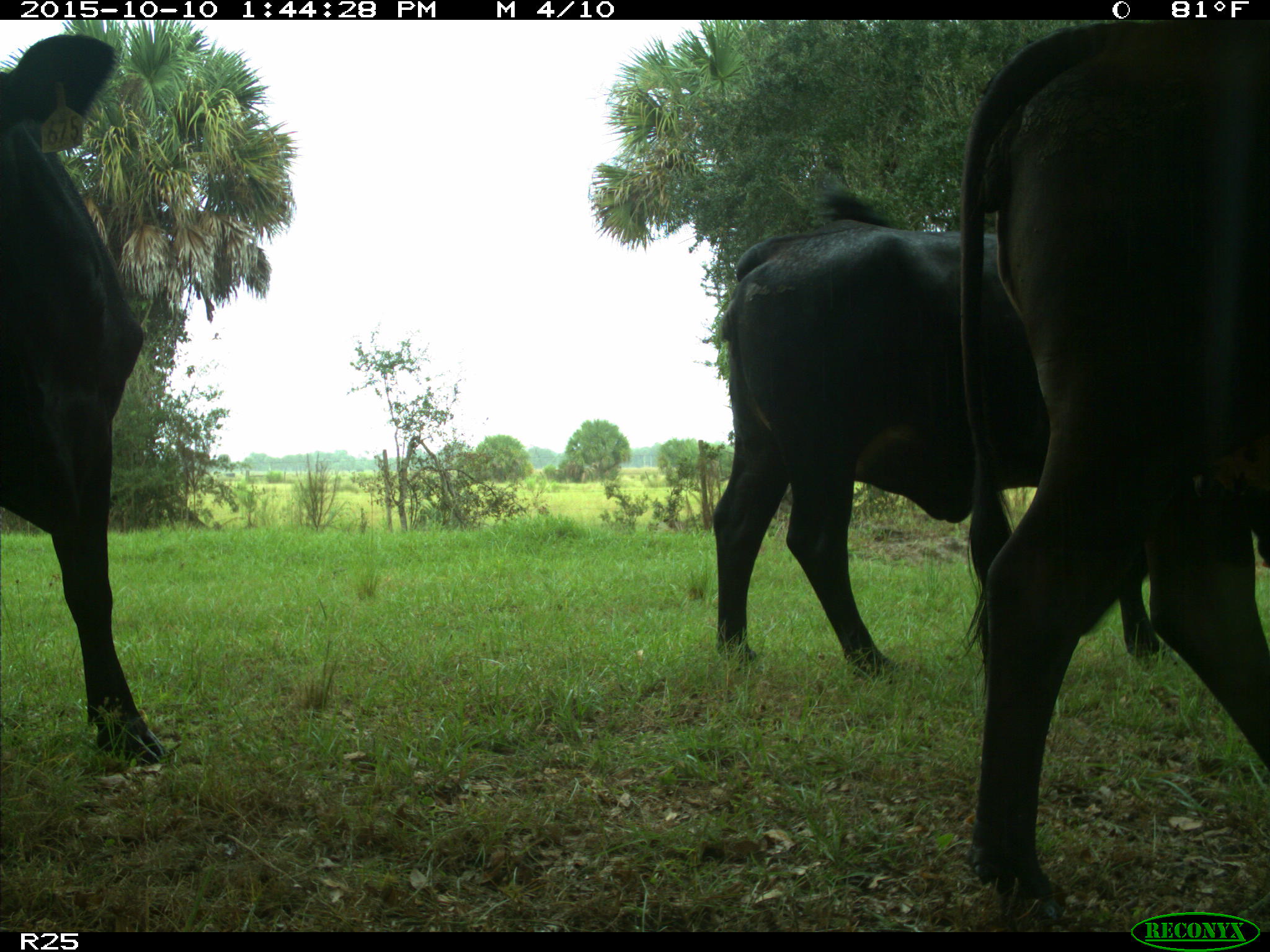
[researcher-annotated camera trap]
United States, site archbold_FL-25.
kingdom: Animalia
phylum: Chordata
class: Mammalia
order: Artiodactyla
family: Bovidae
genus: Bos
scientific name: Bos taurus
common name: domestic cow